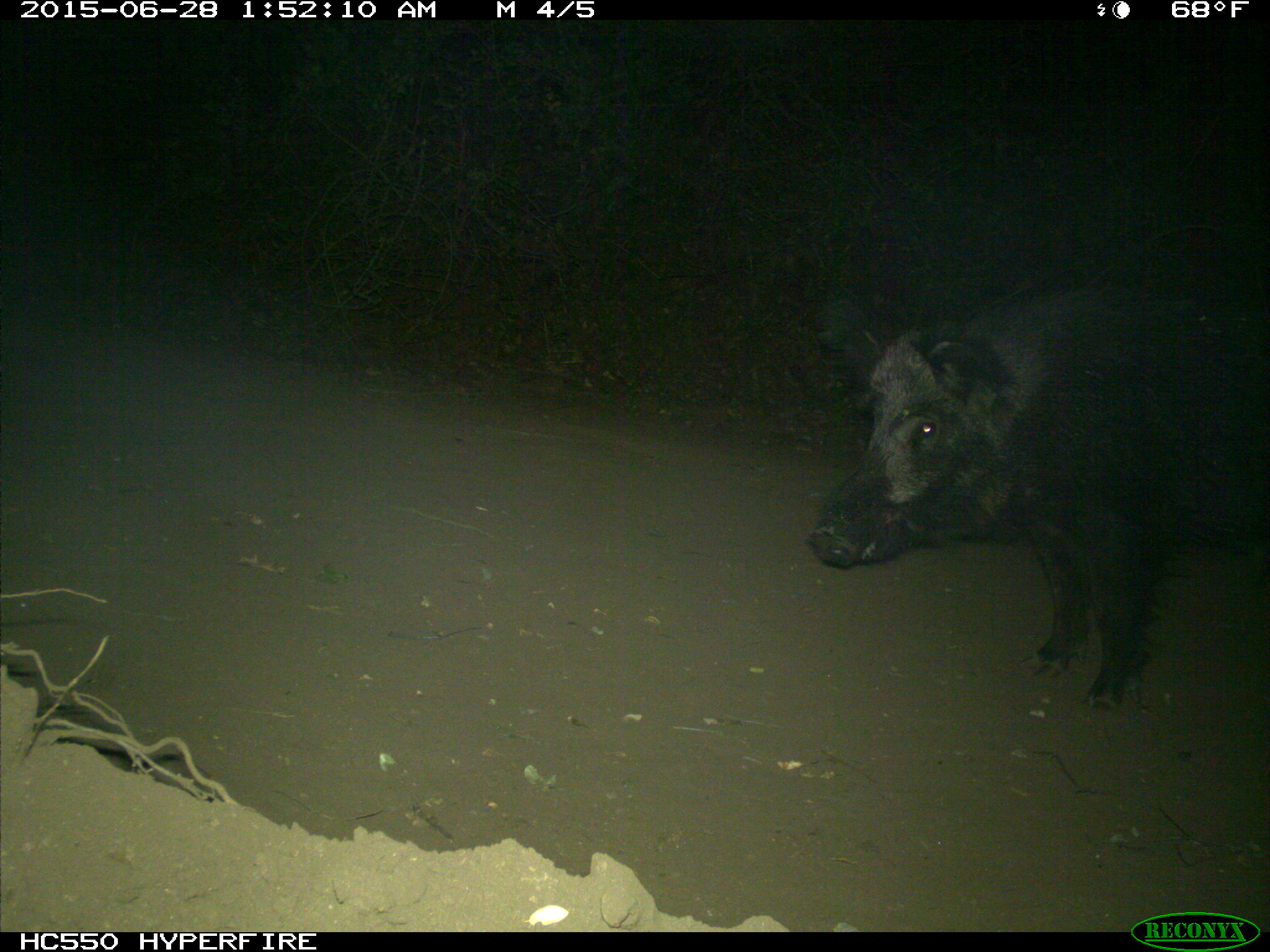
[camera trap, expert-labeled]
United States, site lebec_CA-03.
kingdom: Animalia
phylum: Chordata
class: Mammalia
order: Artiodactyla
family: Suidae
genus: Sus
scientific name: Sus scrofa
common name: wild boar